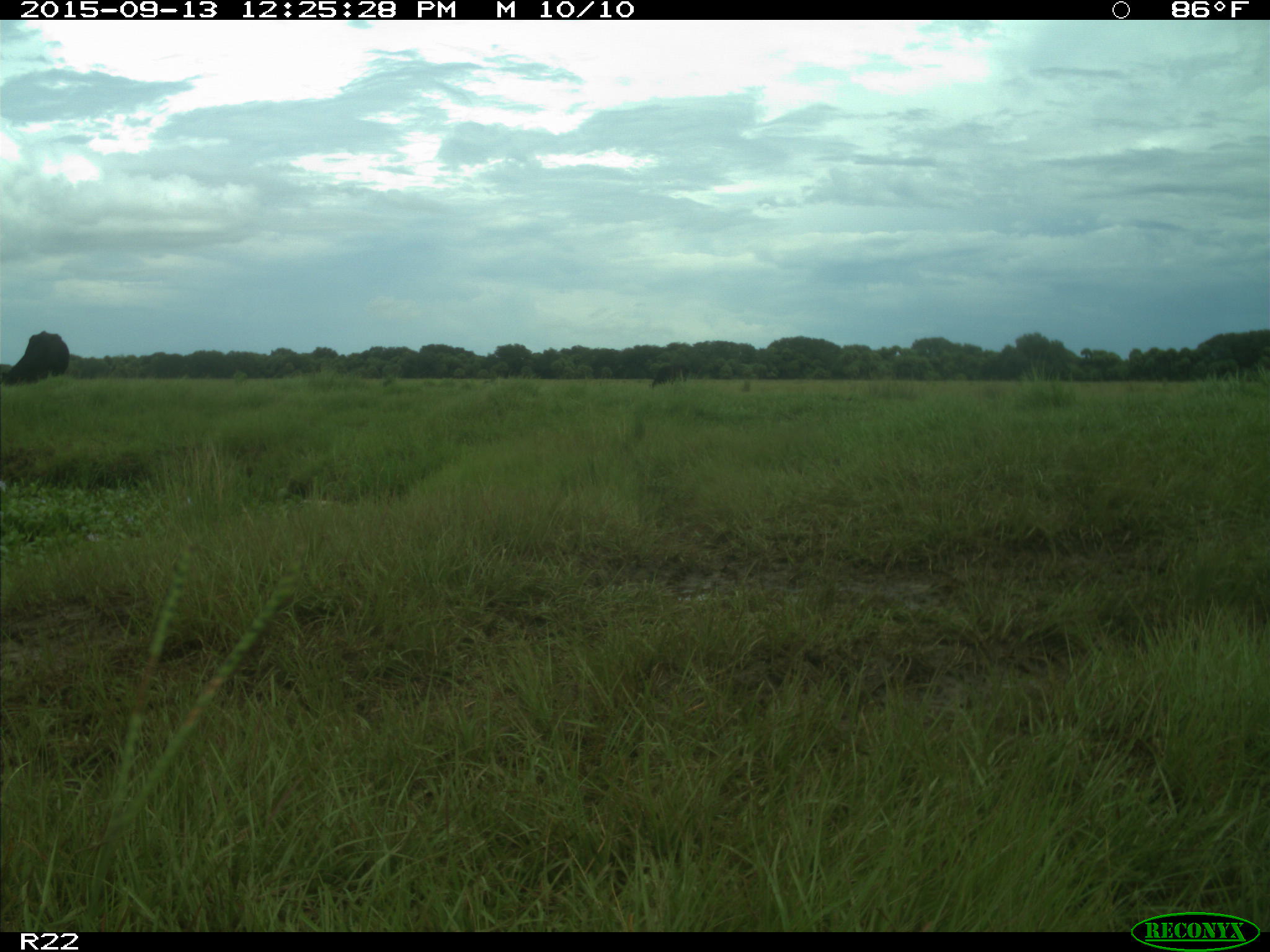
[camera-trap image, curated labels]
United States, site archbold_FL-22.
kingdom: Animalia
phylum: Chordata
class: Mammalia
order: Artiodactyla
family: Bovidae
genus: Bos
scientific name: Bos taurus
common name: domestic cow